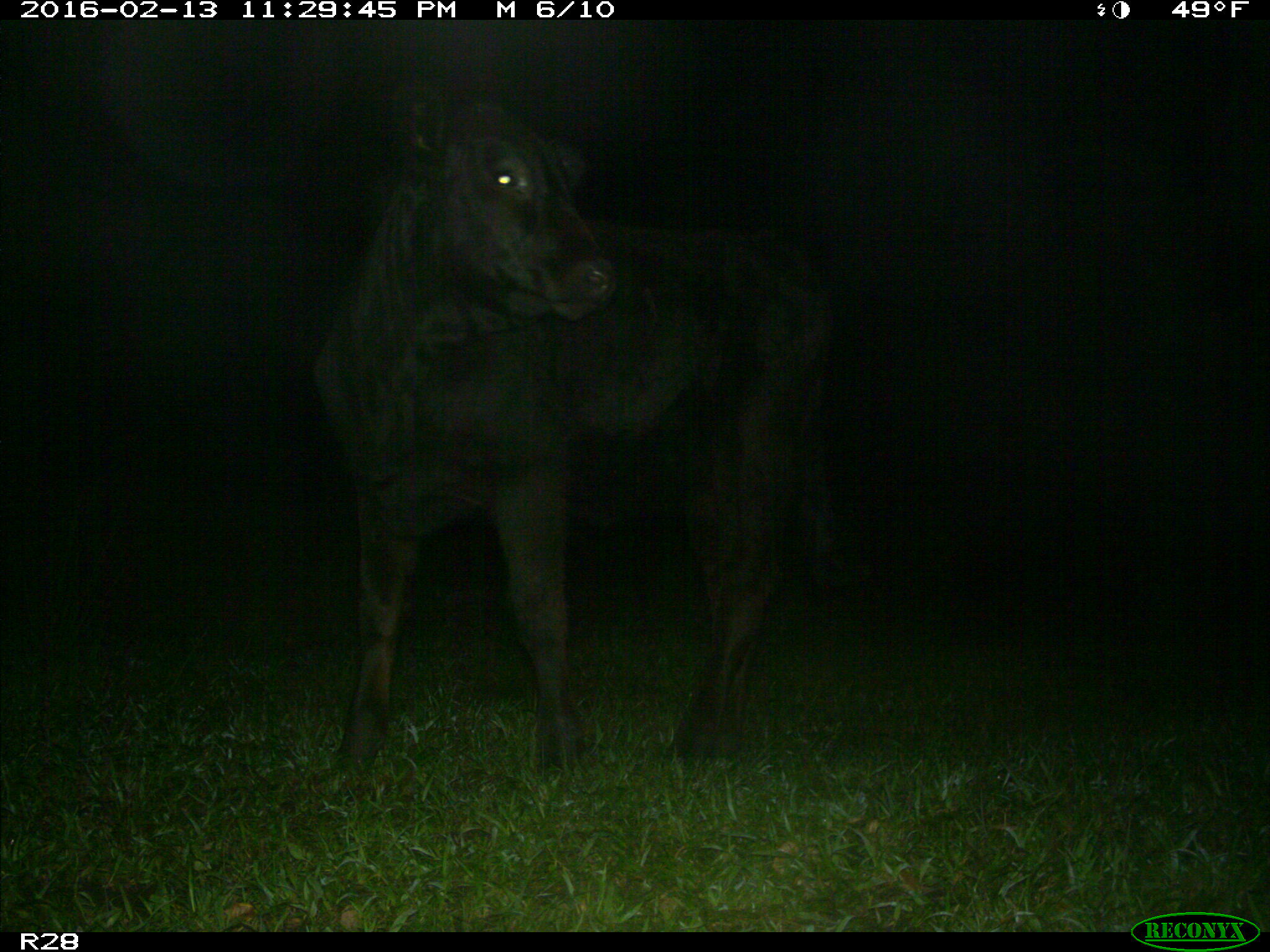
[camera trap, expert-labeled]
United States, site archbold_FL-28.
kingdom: Animalia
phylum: Chordata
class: Mammalia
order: Artiodactyla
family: Bovidae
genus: Bos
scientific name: Bos taurus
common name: domestic cow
Bos taurus (domestic cow).